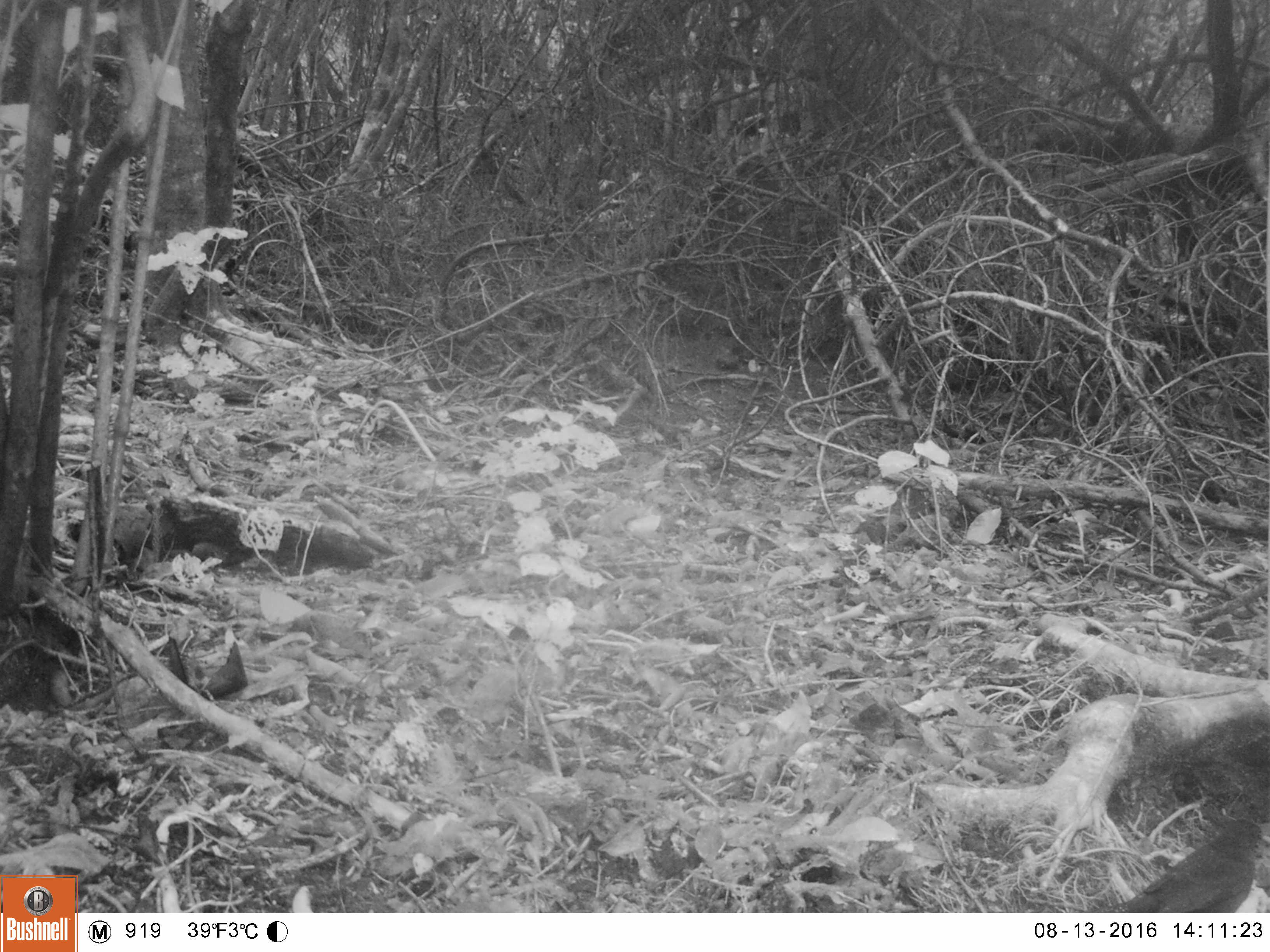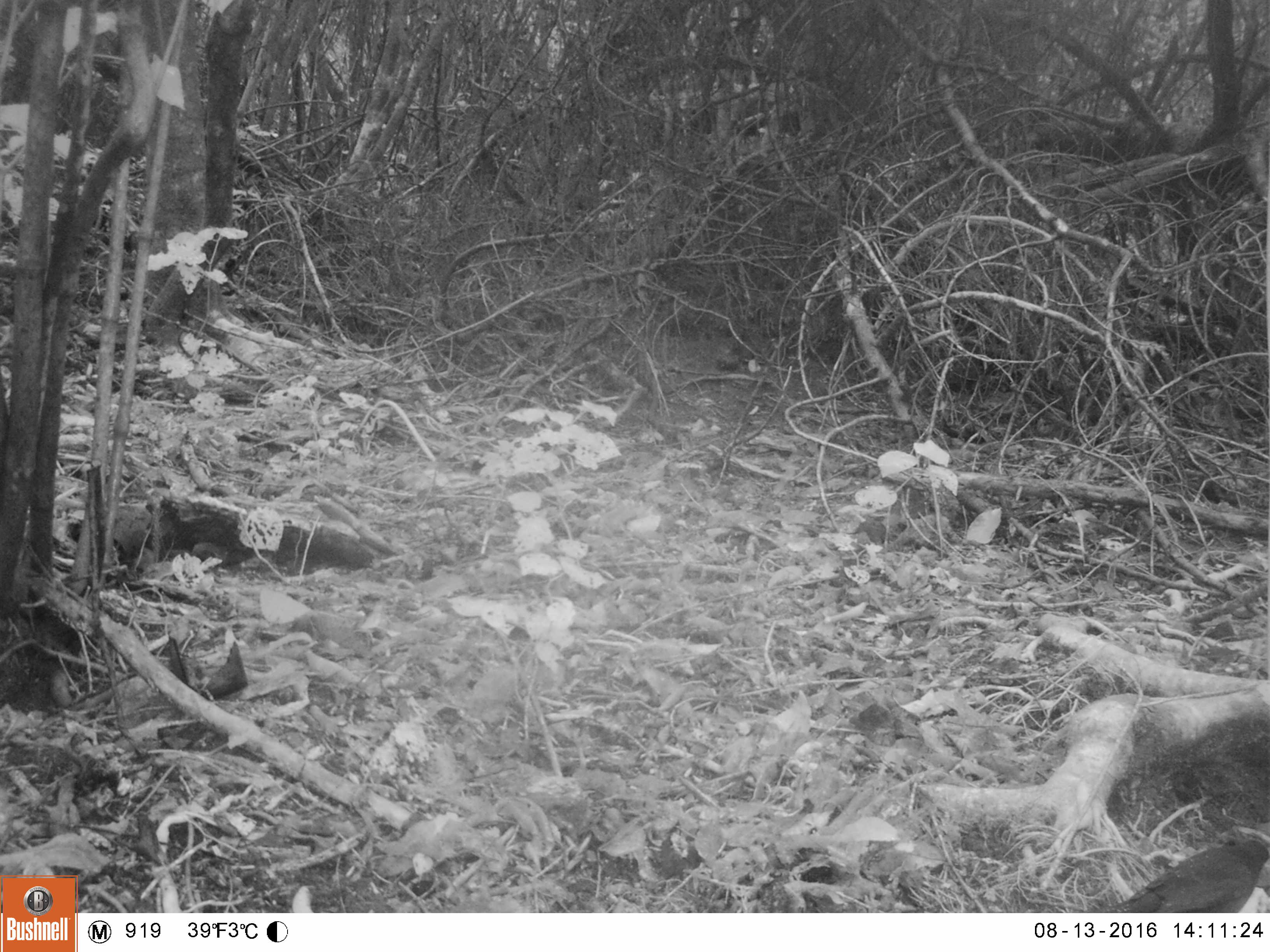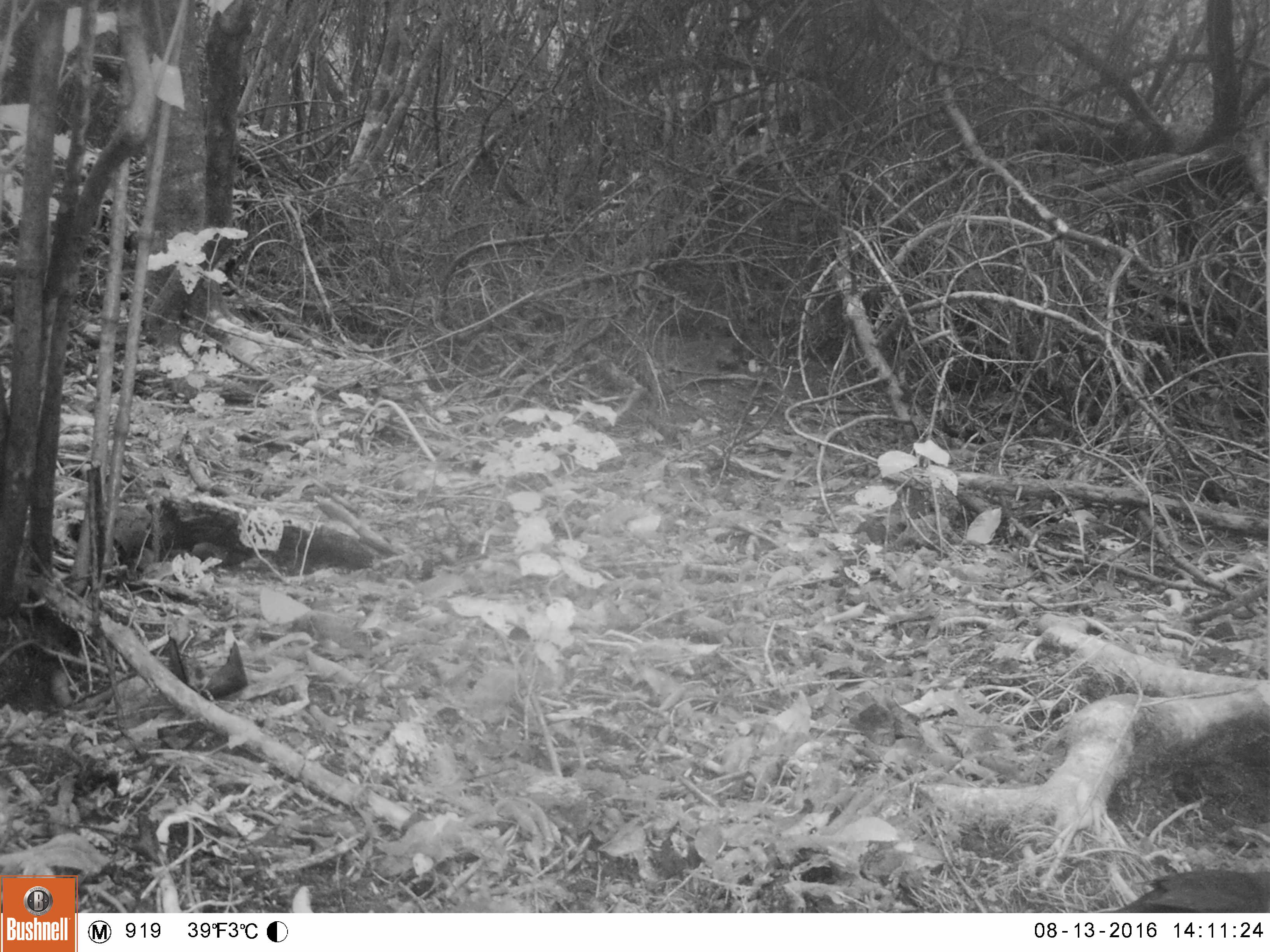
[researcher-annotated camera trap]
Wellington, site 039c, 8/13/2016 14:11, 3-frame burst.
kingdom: Animalia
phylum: Chordata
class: Aves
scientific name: Aves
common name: bird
Bird (Aves).